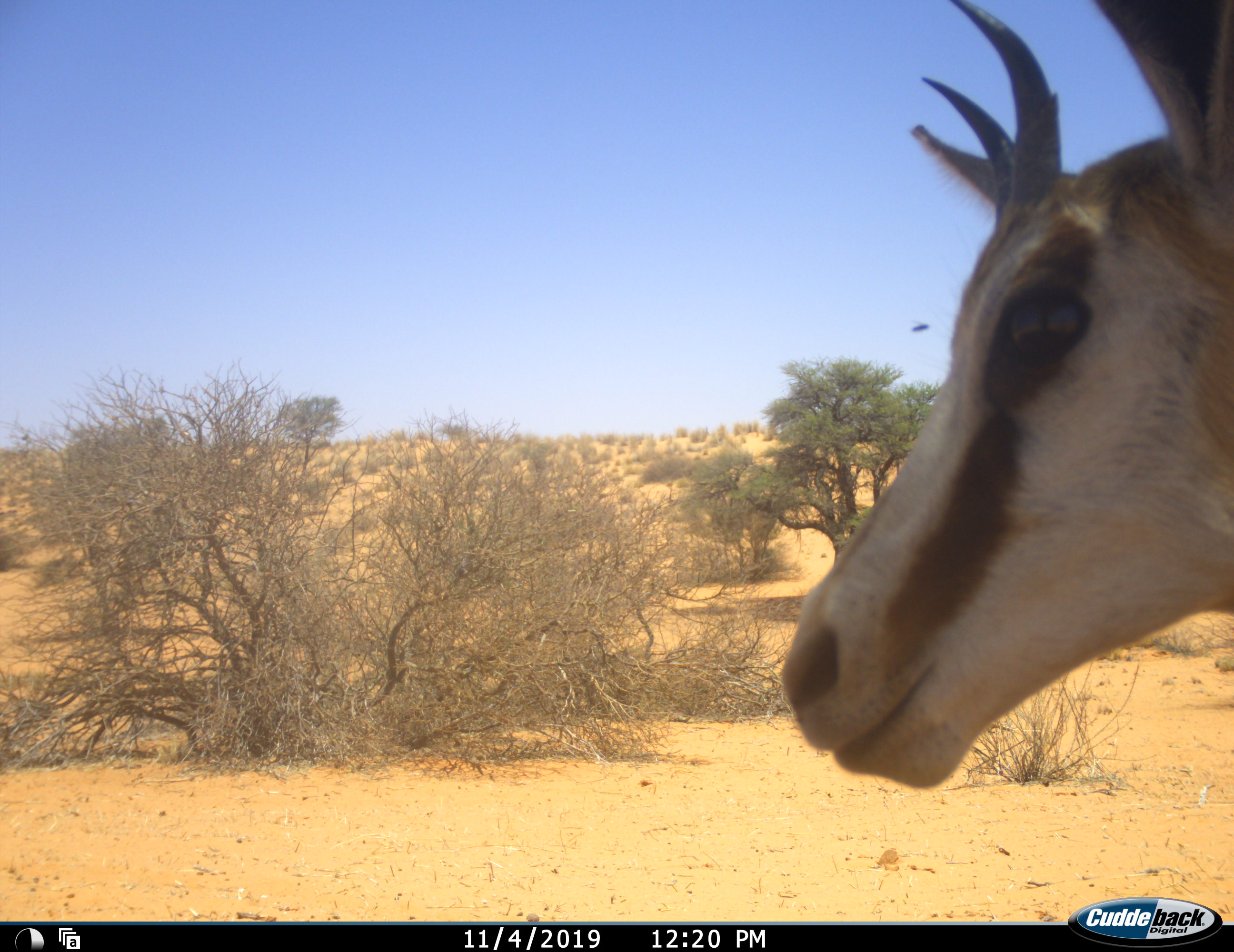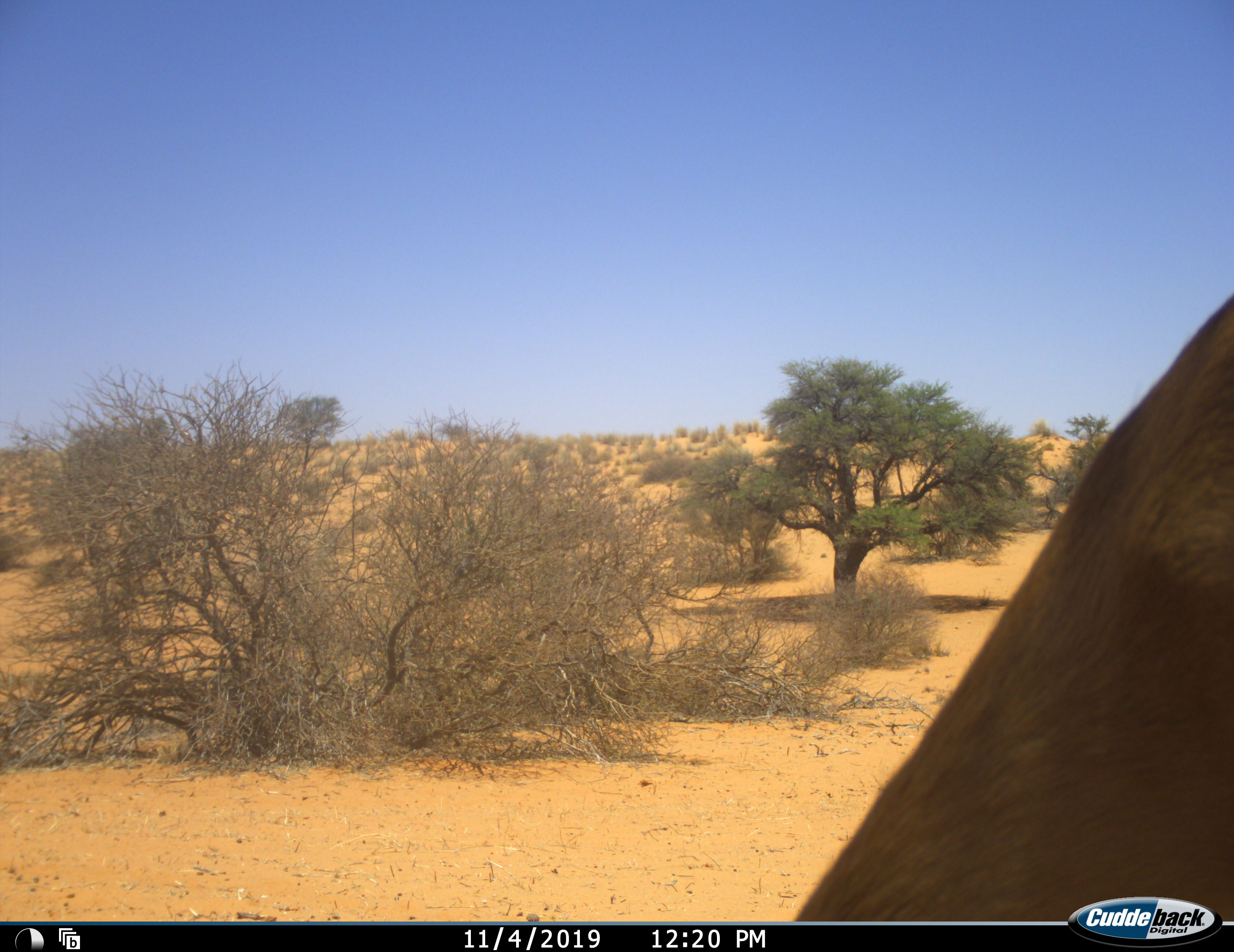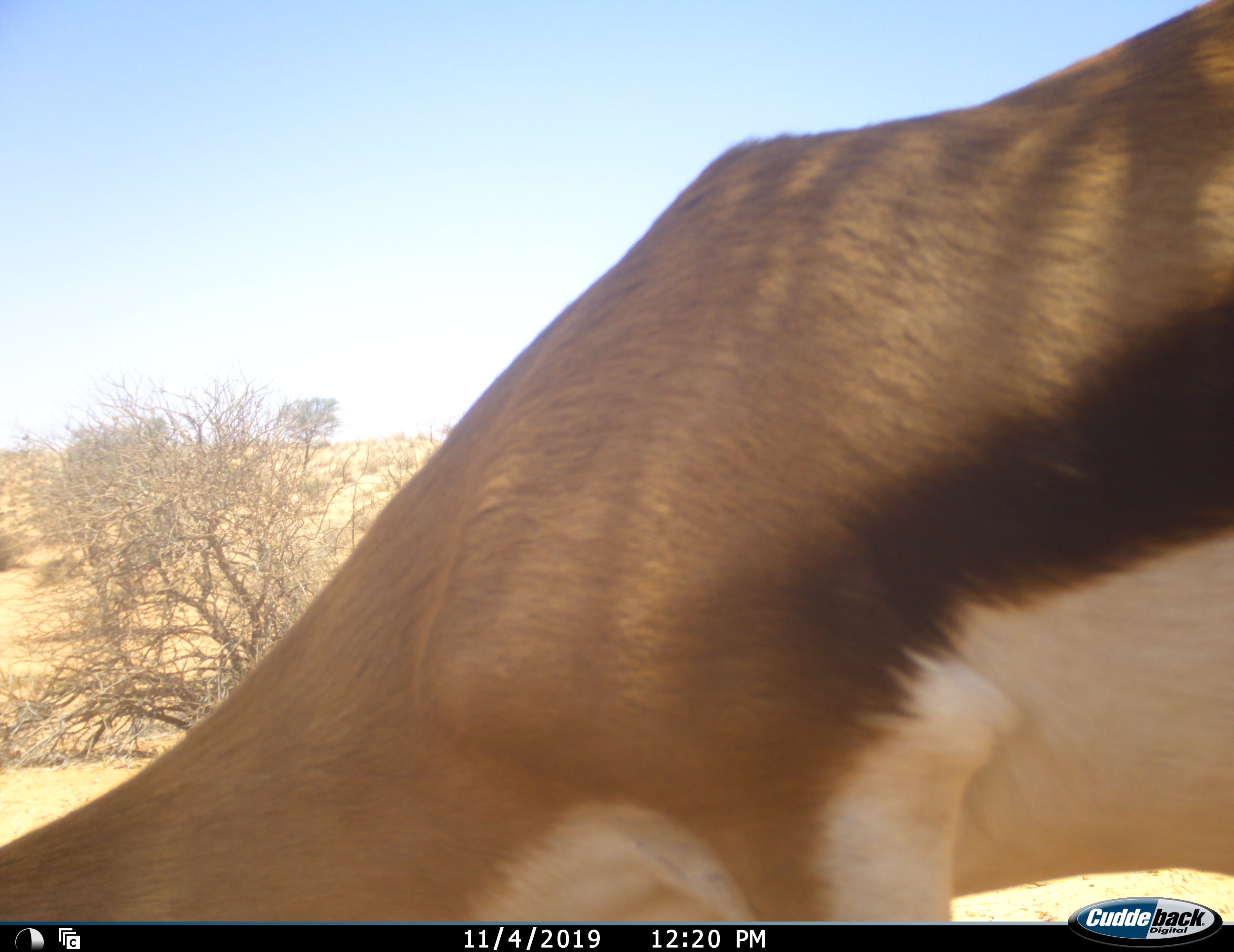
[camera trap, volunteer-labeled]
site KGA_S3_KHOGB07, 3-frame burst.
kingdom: Animalia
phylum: Chordata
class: Mammalia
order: Artiodactyla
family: Bovidae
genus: Antidorcas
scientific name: Antidorcas marsupialis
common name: springbok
Springbok (Antidorcas marsupialis), count 1. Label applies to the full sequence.